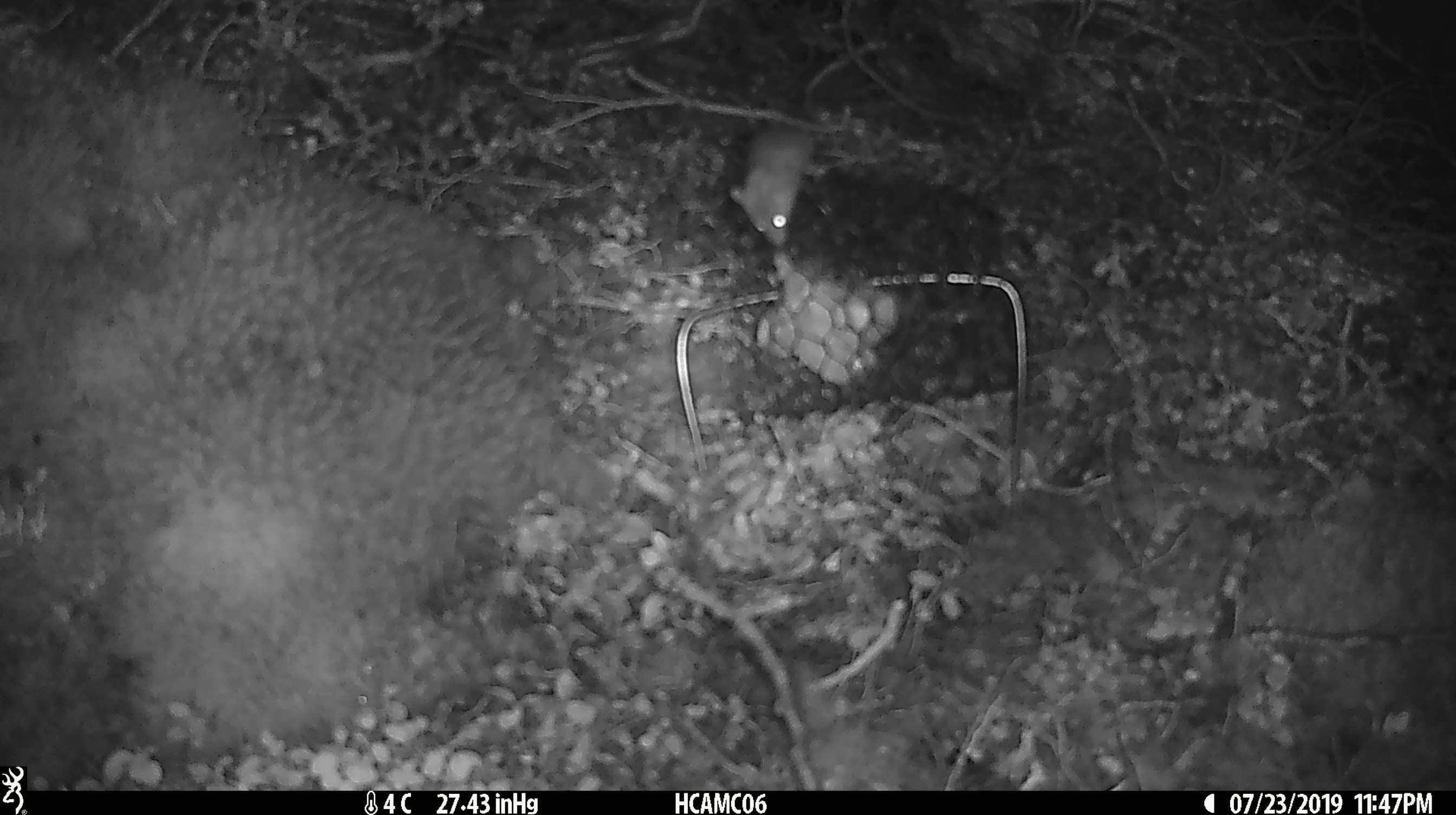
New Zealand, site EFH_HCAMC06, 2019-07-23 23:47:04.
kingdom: Animalia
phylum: Chordata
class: Mammalia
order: Rodentia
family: Muridae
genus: Mus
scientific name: Mus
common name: mouse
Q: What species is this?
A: Mouse (Mus).